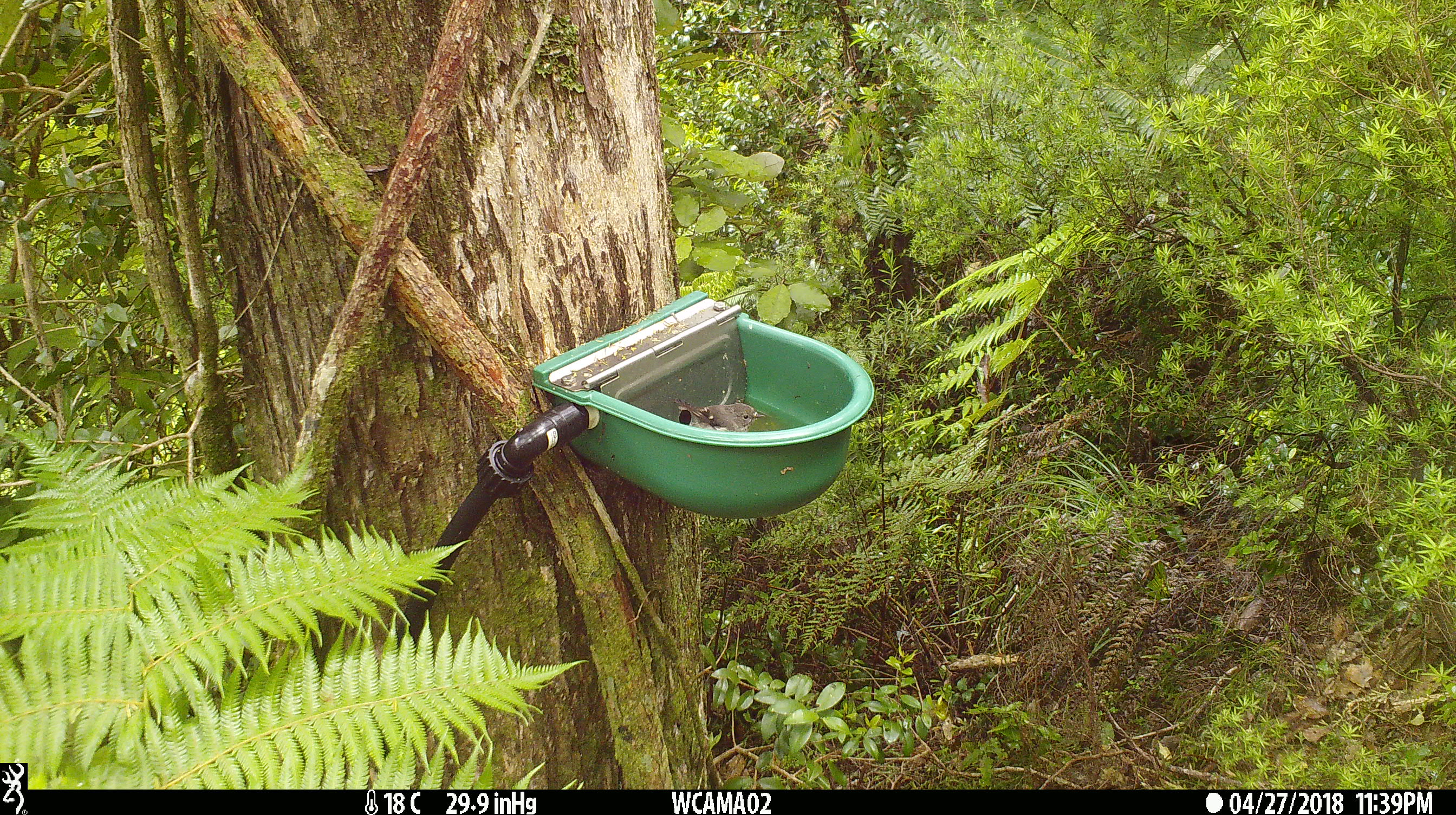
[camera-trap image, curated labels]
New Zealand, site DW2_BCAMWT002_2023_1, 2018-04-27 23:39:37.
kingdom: Animalia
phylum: Chordata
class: Aves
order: Passeriformes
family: Petroicidae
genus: Petroica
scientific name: Petroica macrocephala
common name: tomtit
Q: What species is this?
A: Tomtit (Petroica macrocephala).